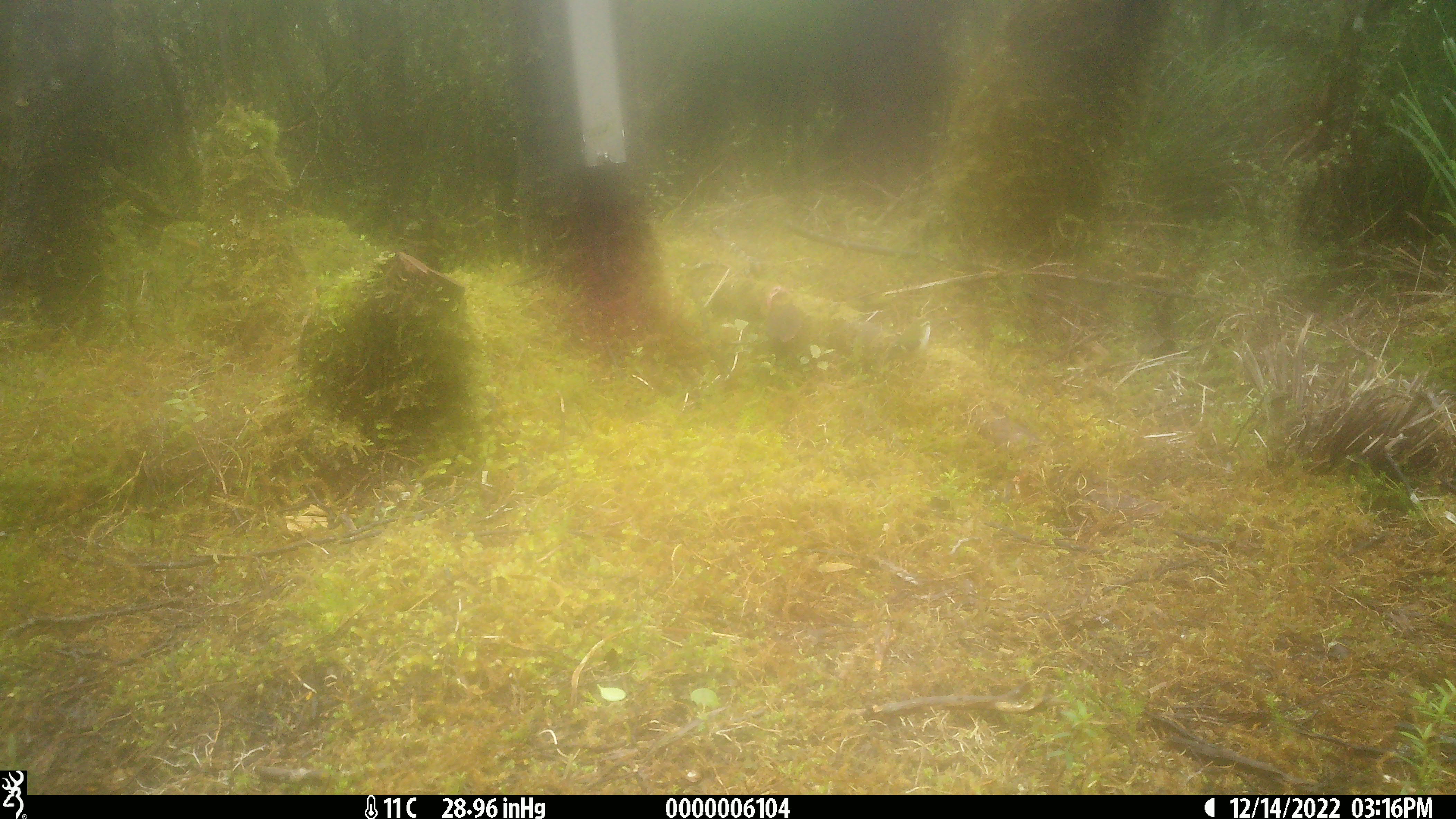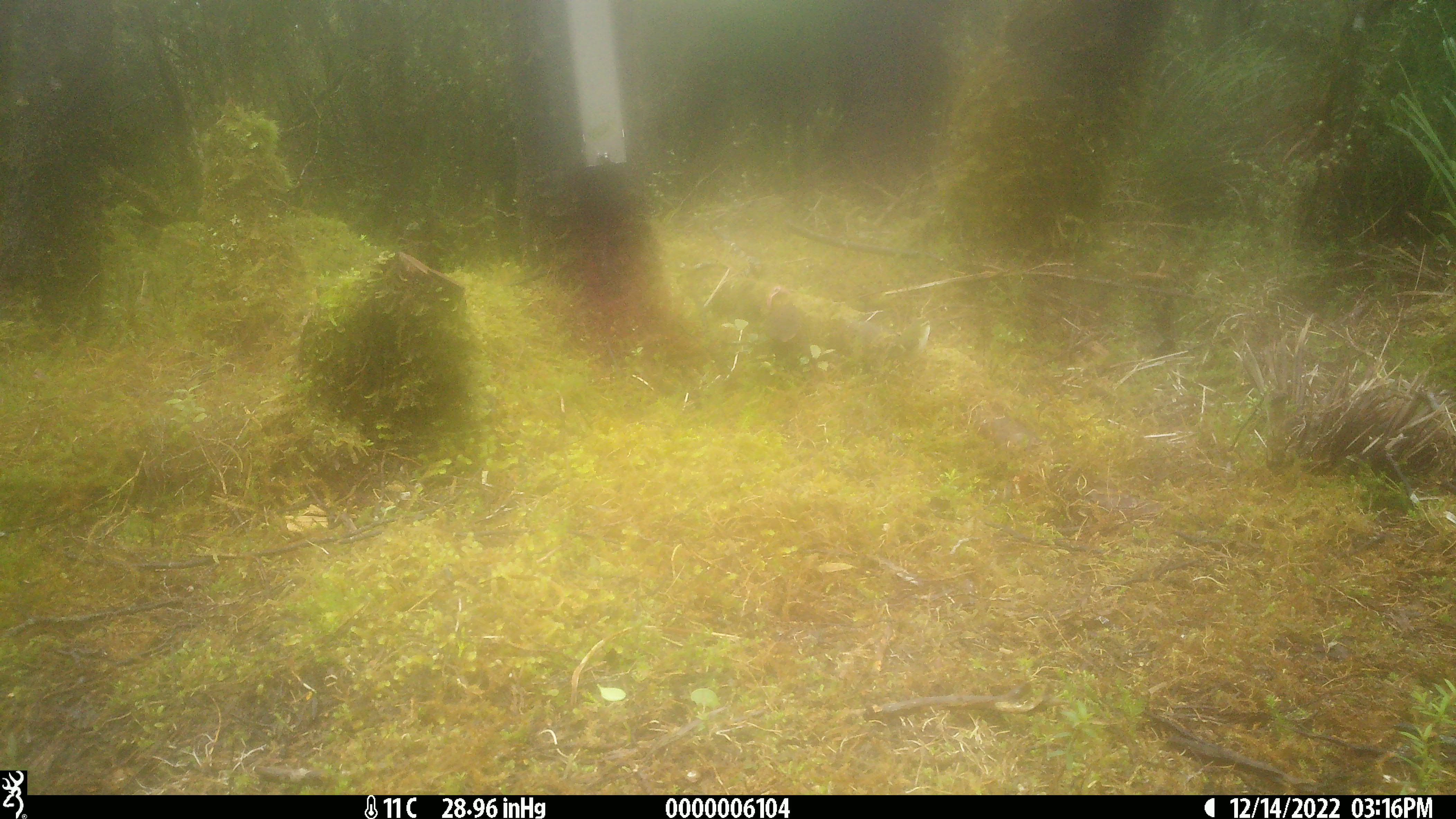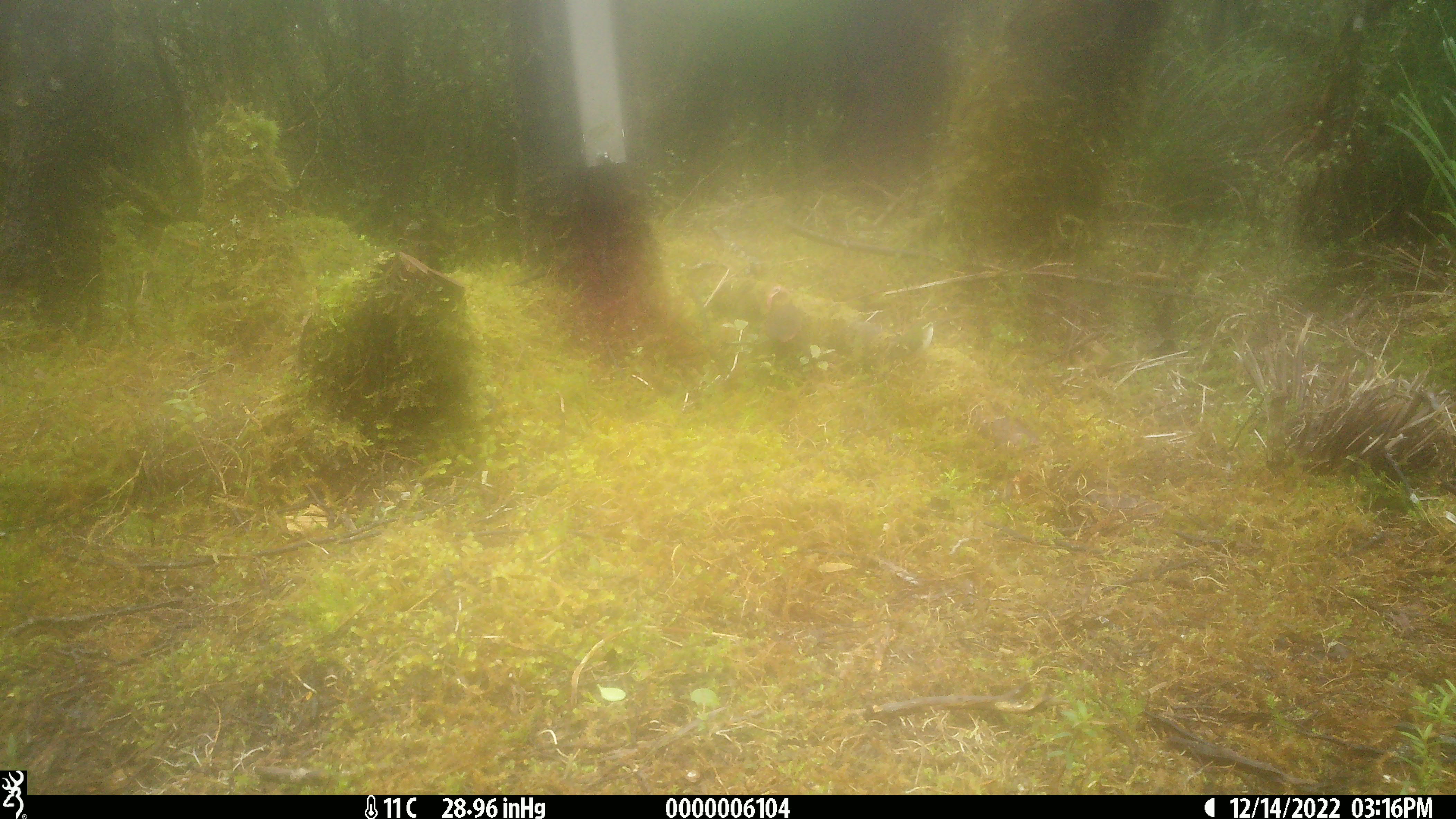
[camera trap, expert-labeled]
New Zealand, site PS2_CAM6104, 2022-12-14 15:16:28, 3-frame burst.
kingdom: Animalia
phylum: Chordata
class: Aves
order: Passeriformes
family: Acanthisittidae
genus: Acanthisitta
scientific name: Acanthisitta chloris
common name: rifleman